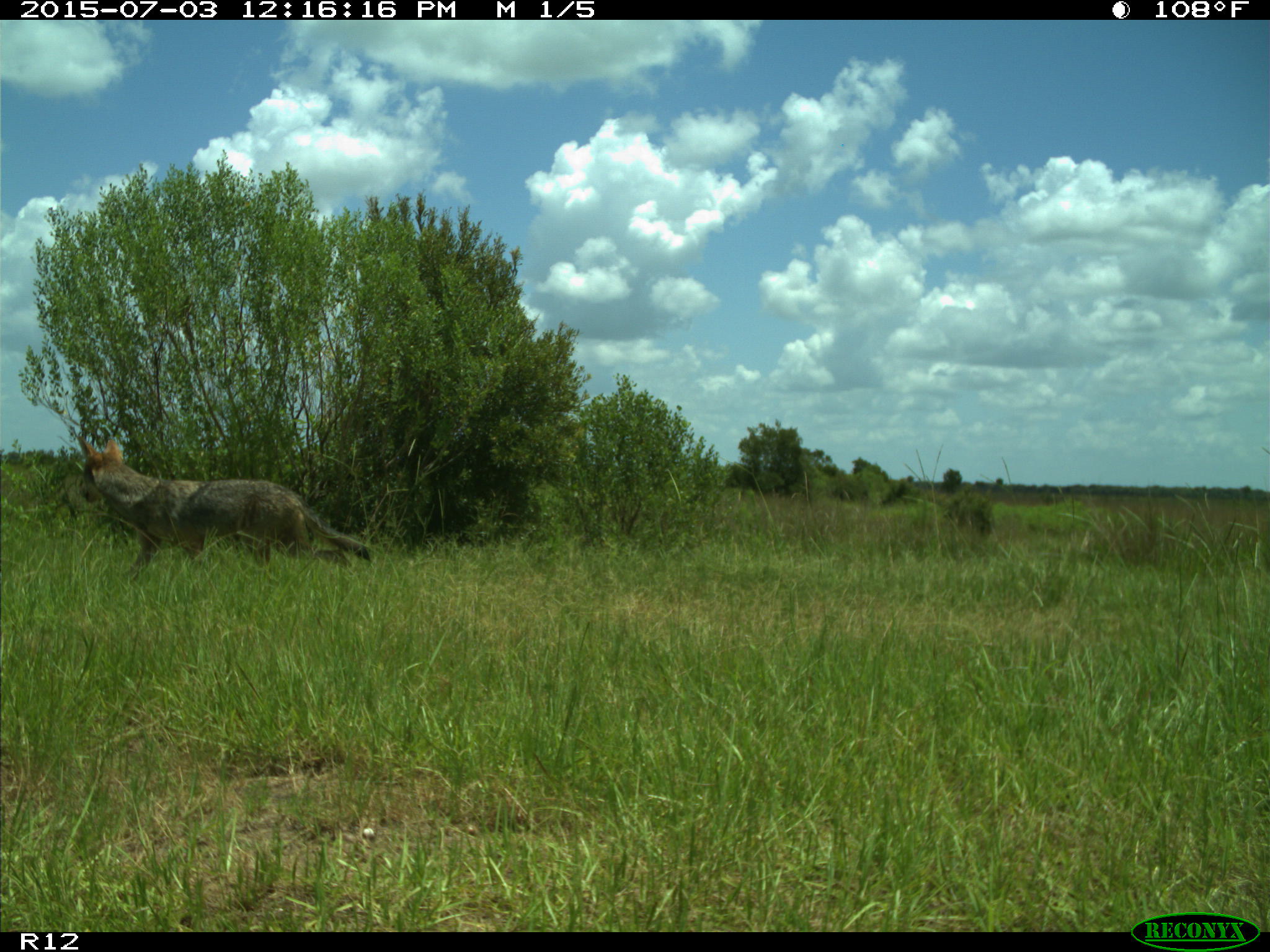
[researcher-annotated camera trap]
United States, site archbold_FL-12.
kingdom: Animalia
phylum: Chordata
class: Mammalia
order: Carnivora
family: Canidae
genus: Canis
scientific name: Canis latrans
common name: coyote